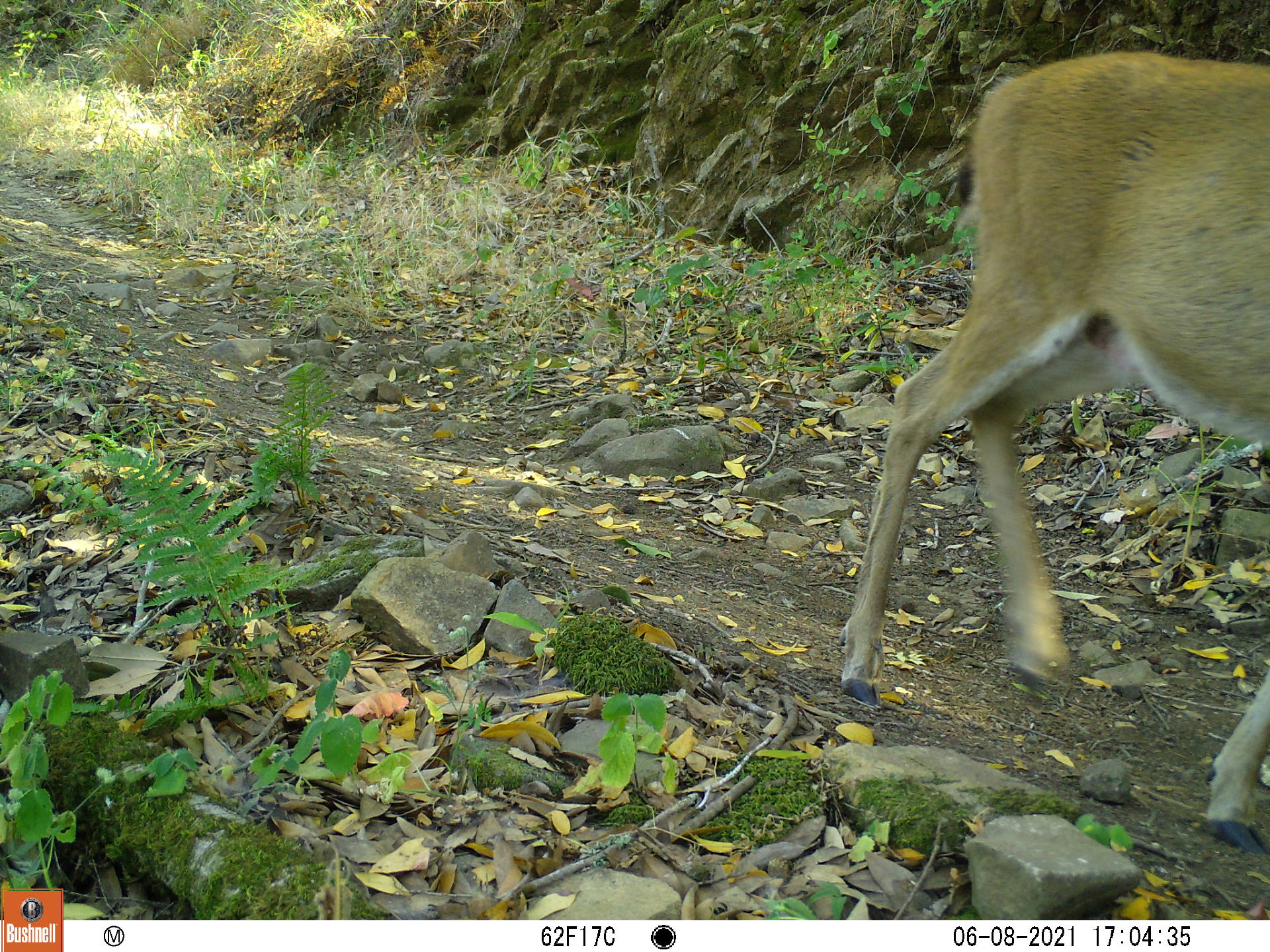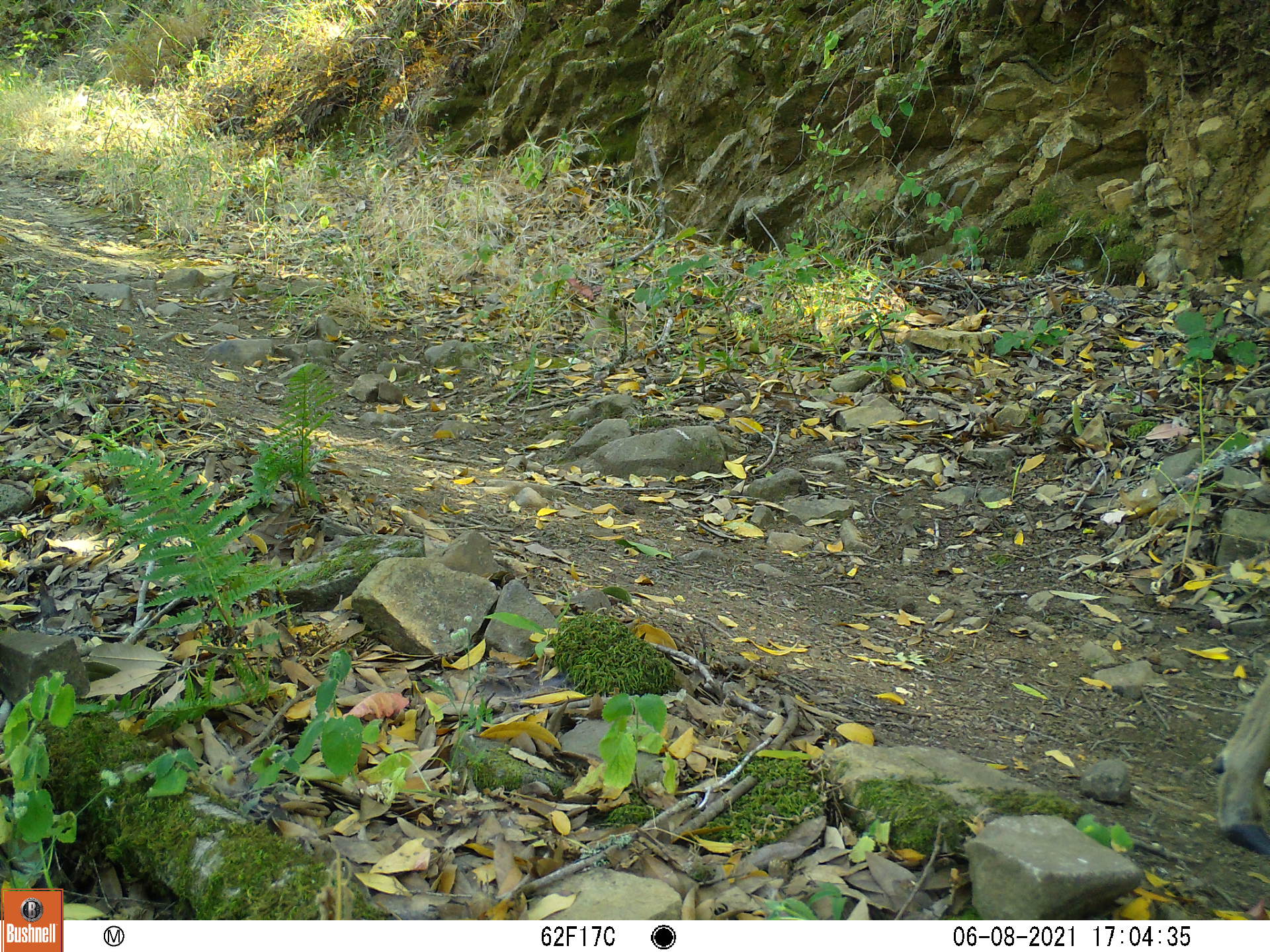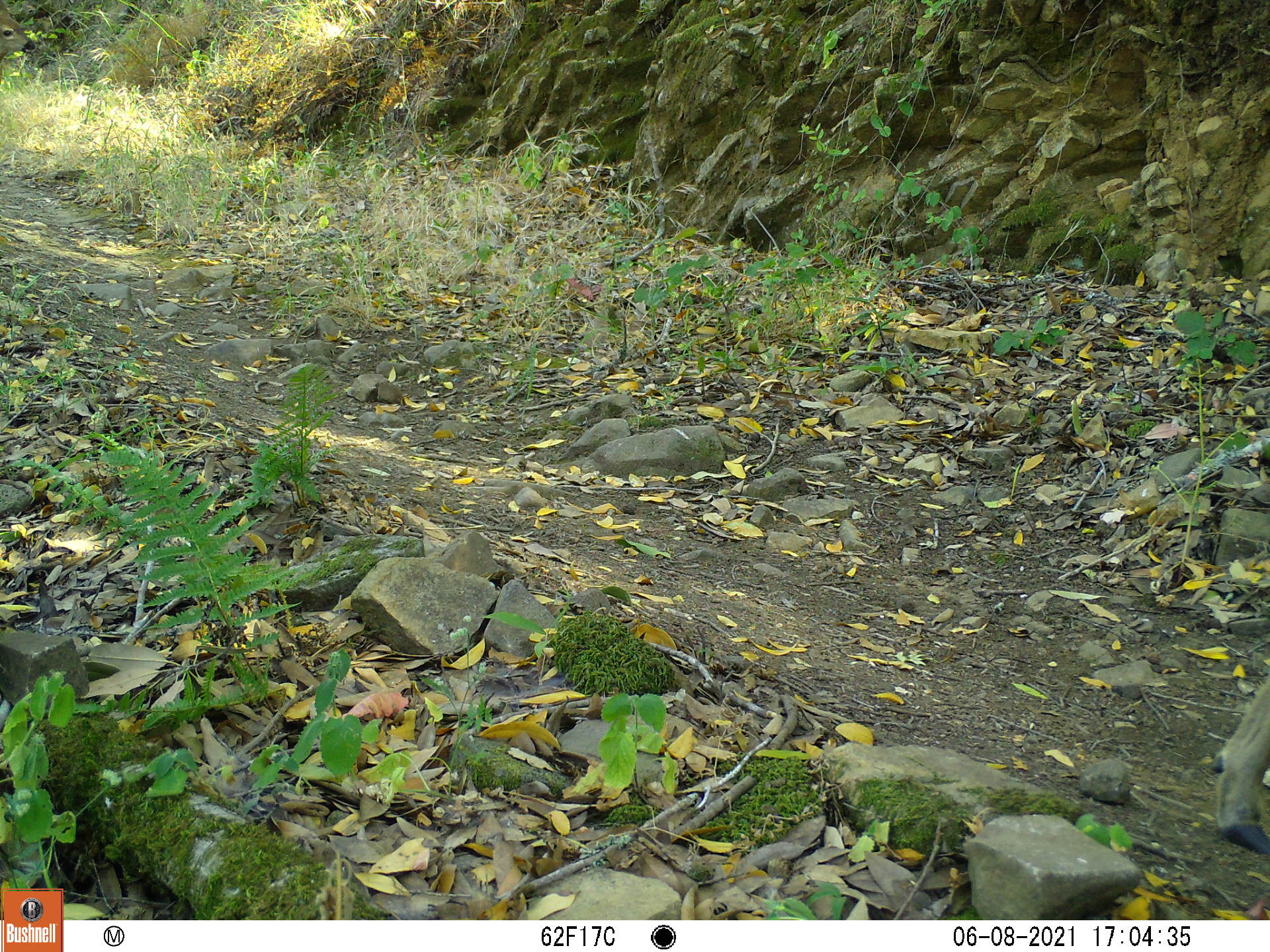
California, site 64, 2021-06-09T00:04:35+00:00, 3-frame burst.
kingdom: Animalia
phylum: Chordata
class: Mammalia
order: Artiodactyla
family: Cervidae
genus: Odocoileus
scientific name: Odocoileus hemionus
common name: mule deer